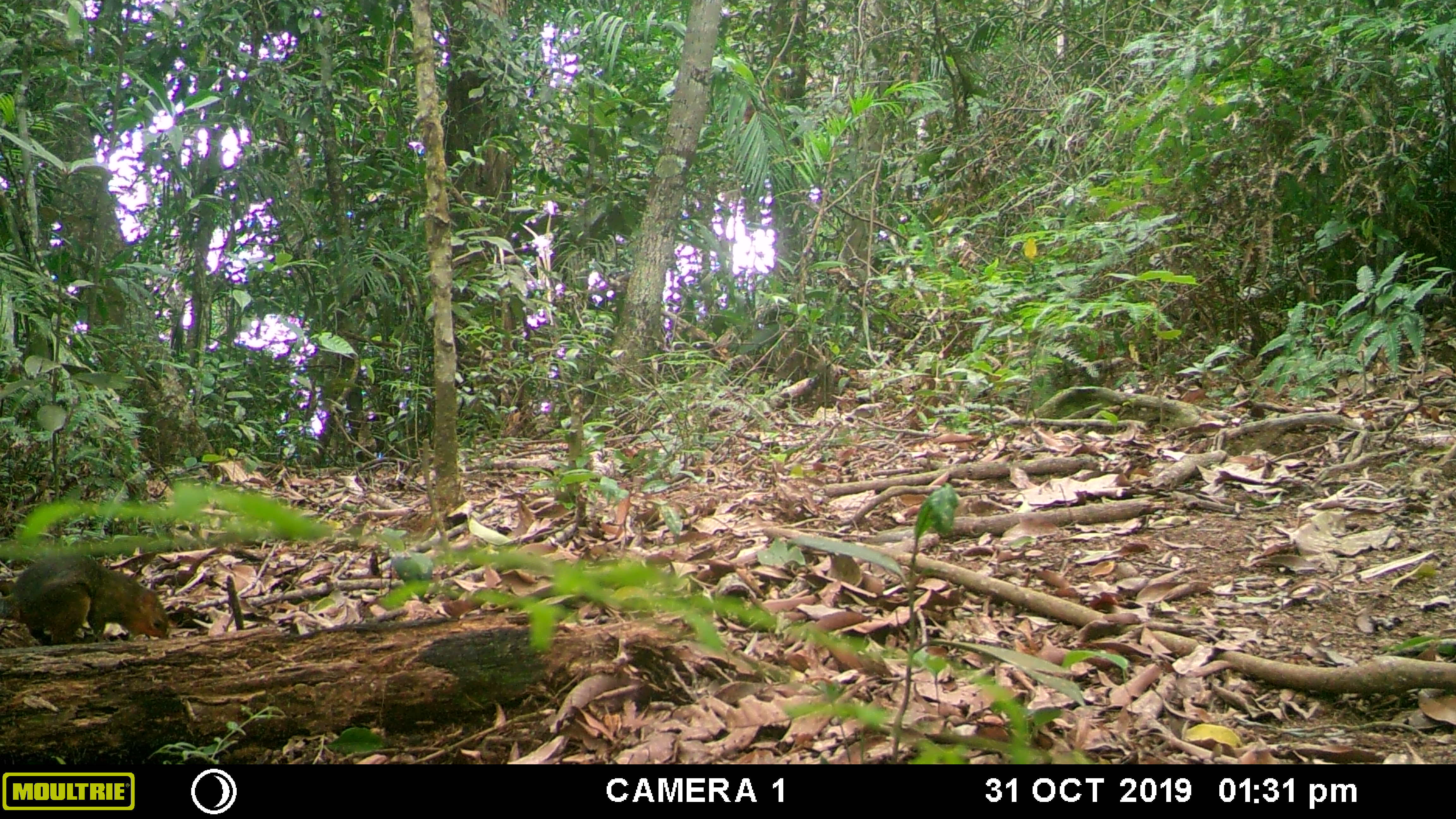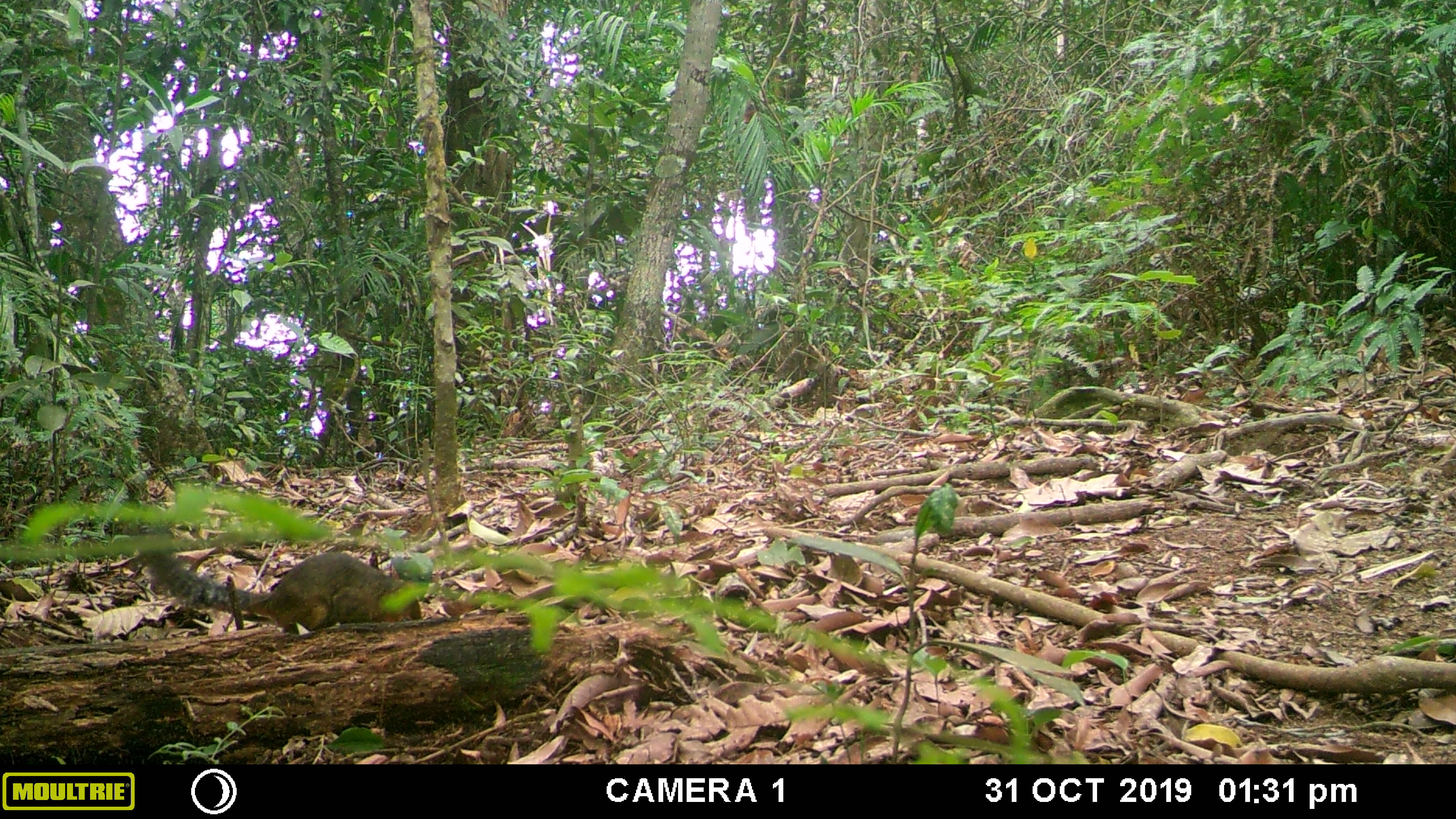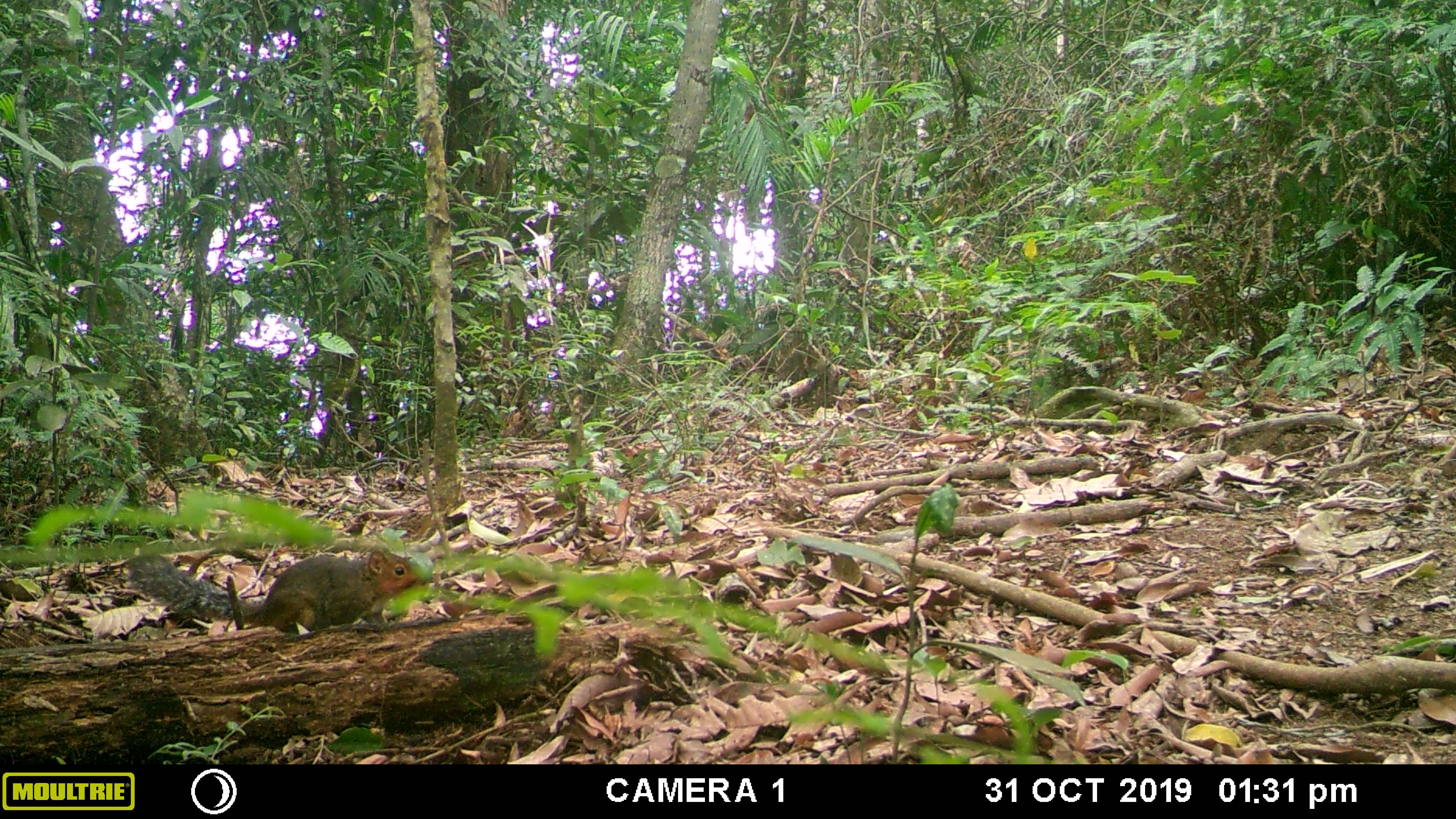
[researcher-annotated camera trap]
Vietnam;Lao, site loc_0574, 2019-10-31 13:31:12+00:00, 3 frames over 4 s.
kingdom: Animalia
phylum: Chordata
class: Mammalia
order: Rodentia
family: Sciuridae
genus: Dremomys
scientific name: Dremomys rufigenis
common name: red-cheeked squirrel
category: red cheeked squirrel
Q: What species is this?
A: Red cheeked squirrel (red-cheeked squirrel) (Dremomys rufigenis).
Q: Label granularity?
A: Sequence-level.